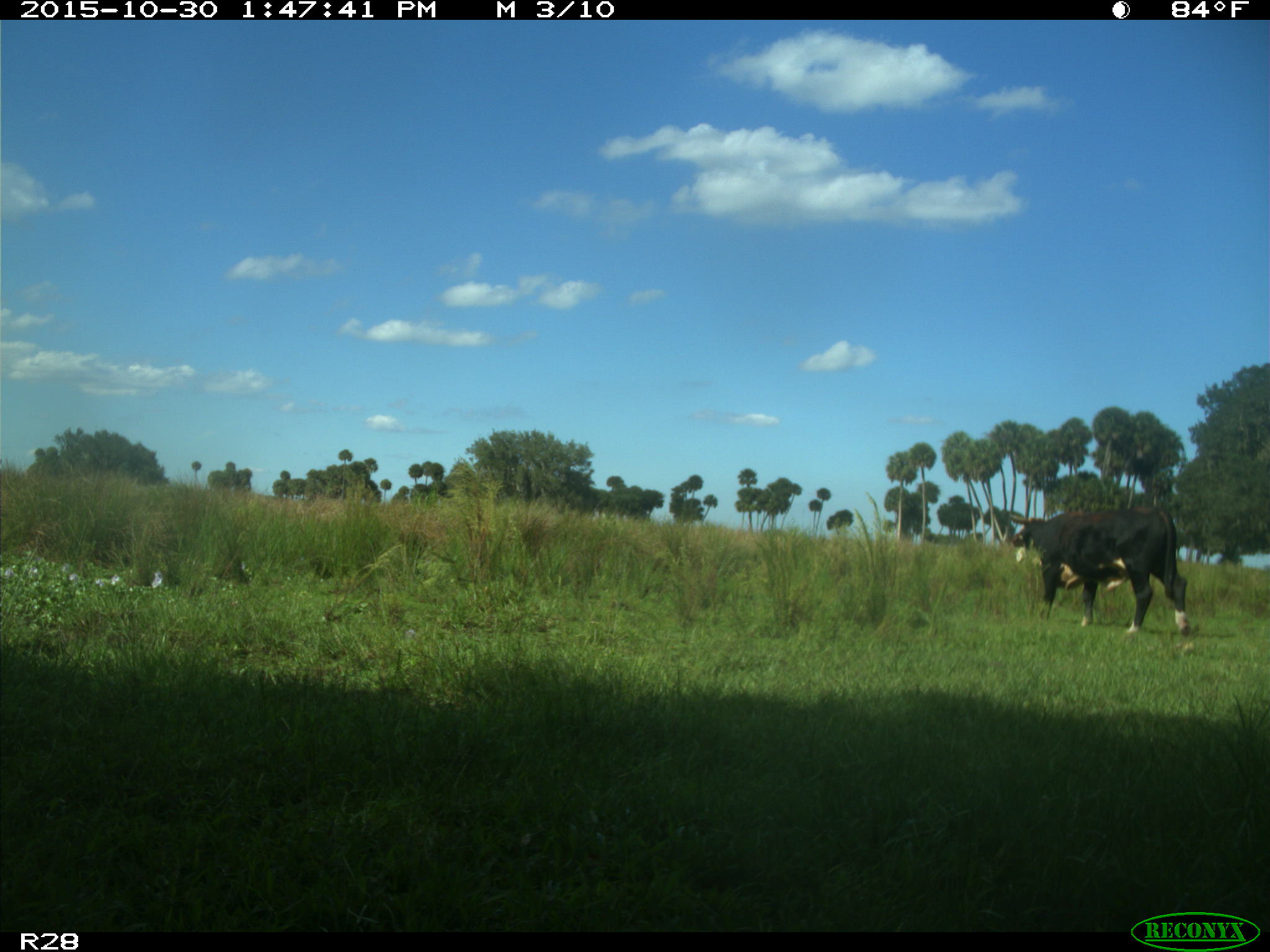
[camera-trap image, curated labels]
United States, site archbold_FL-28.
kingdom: Animalia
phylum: Chordata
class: Mammalia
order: Artiodactyla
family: Bovidae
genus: Bos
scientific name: Bos taurus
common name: domestic cow